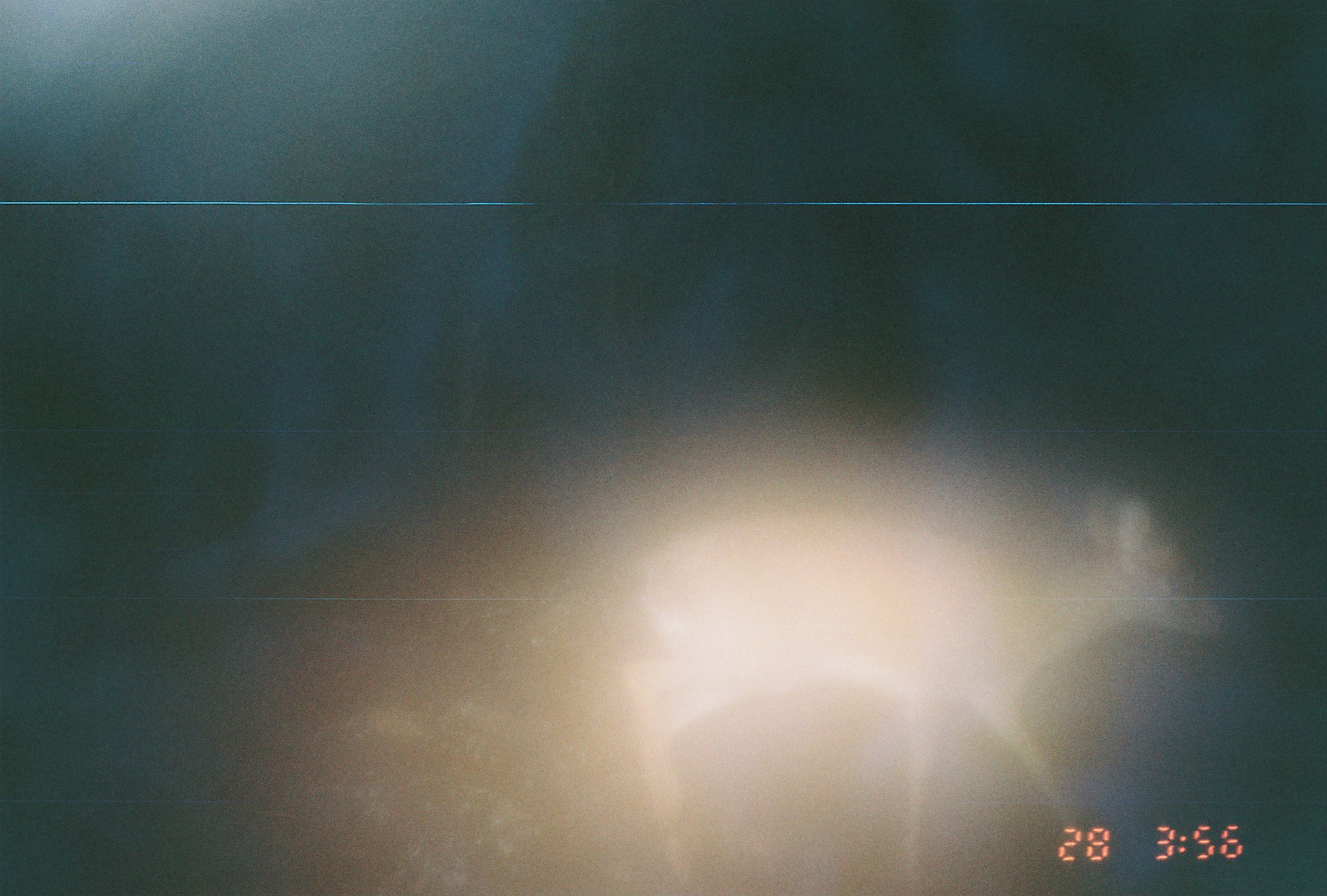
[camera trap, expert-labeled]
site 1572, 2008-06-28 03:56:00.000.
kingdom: Animalia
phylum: Chordata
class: Mammalia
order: Artiodactyla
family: Bovidae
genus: Madoqua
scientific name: Madoqua guentheri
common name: günther's dik-dik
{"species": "Madoqua guentheri (günther's dik-dik)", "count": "1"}